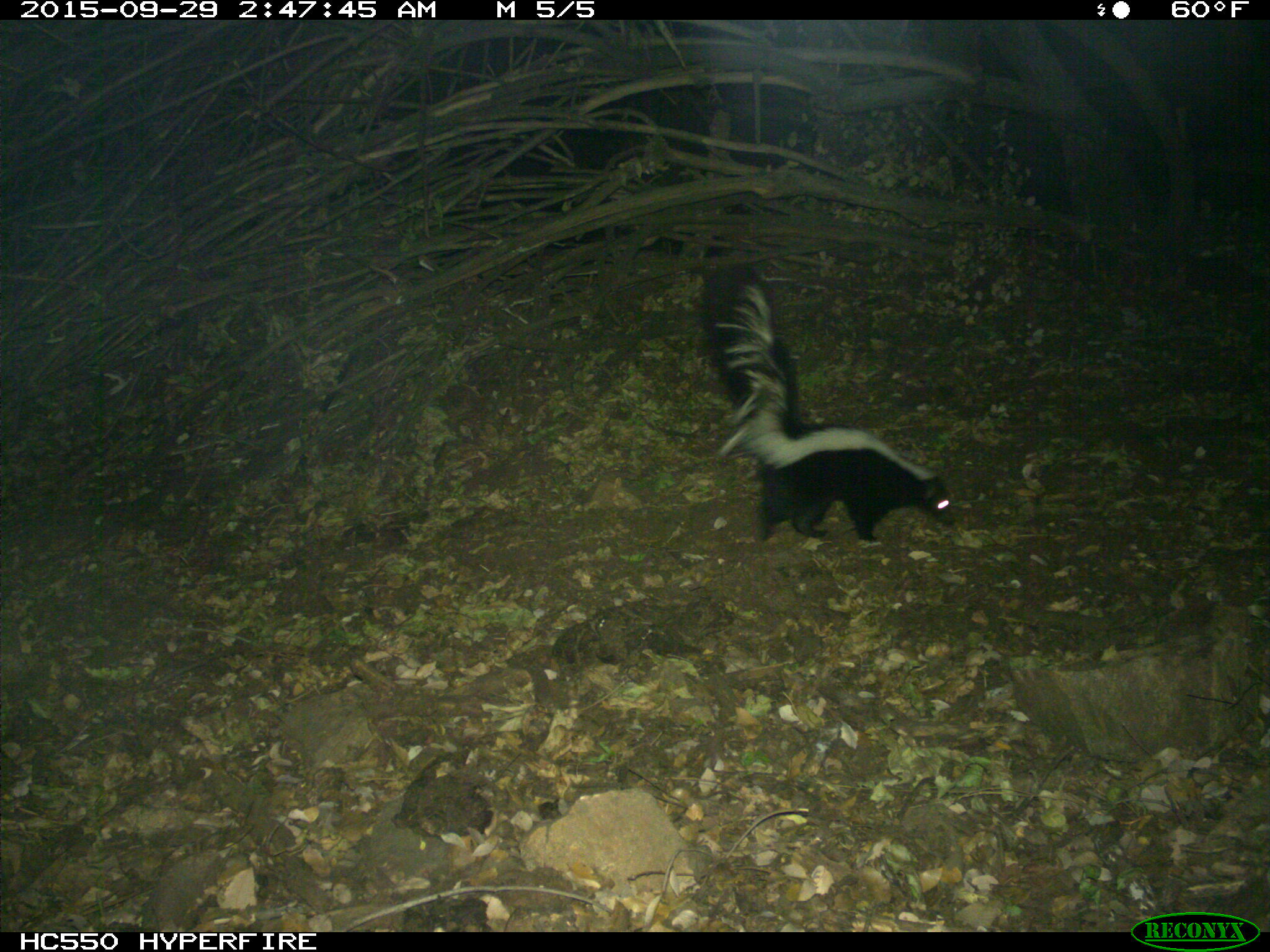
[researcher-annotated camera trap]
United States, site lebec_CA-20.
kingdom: Animalia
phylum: Chordata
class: Mammalia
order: Carnivora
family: Mephitidae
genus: Mephitis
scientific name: Mephitis mephitis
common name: striped skunk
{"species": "Mephitis mephitis (striped skunk)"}